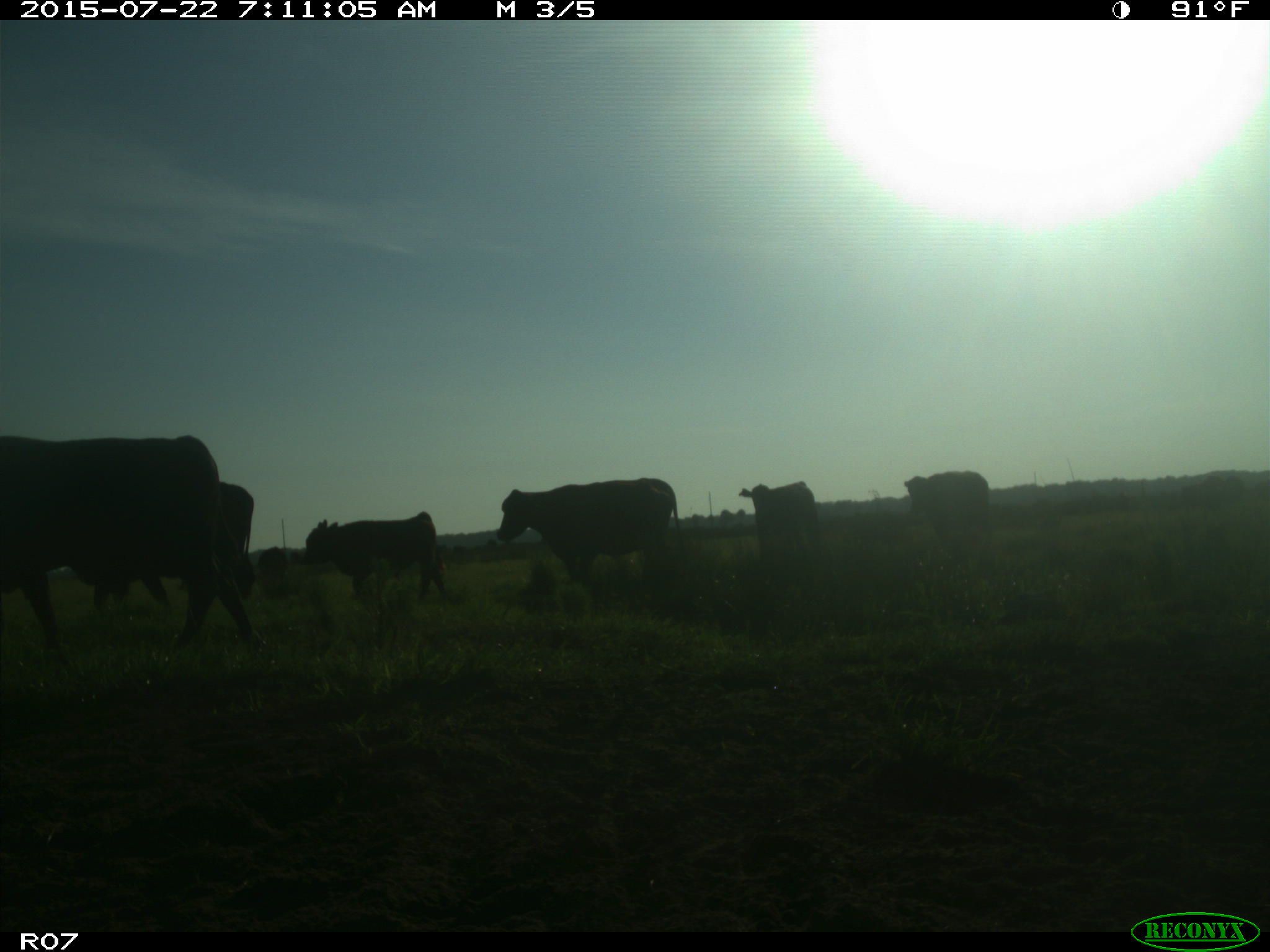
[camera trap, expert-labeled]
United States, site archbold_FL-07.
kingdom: Animalia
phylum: Chordata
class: Mammalia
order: Artiodactyla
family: Suidae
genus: Sus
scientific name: Sus scrofa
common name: wild boar